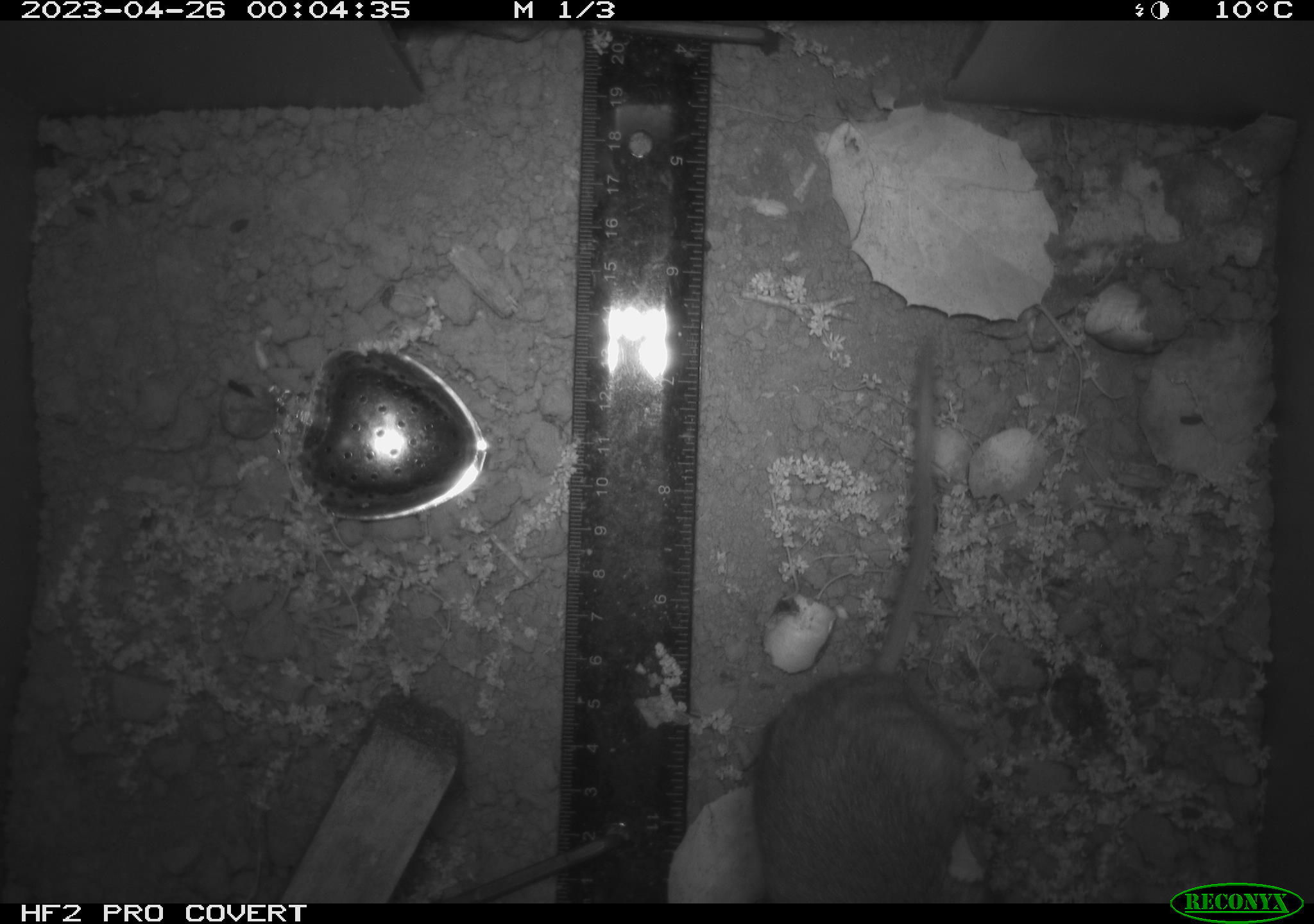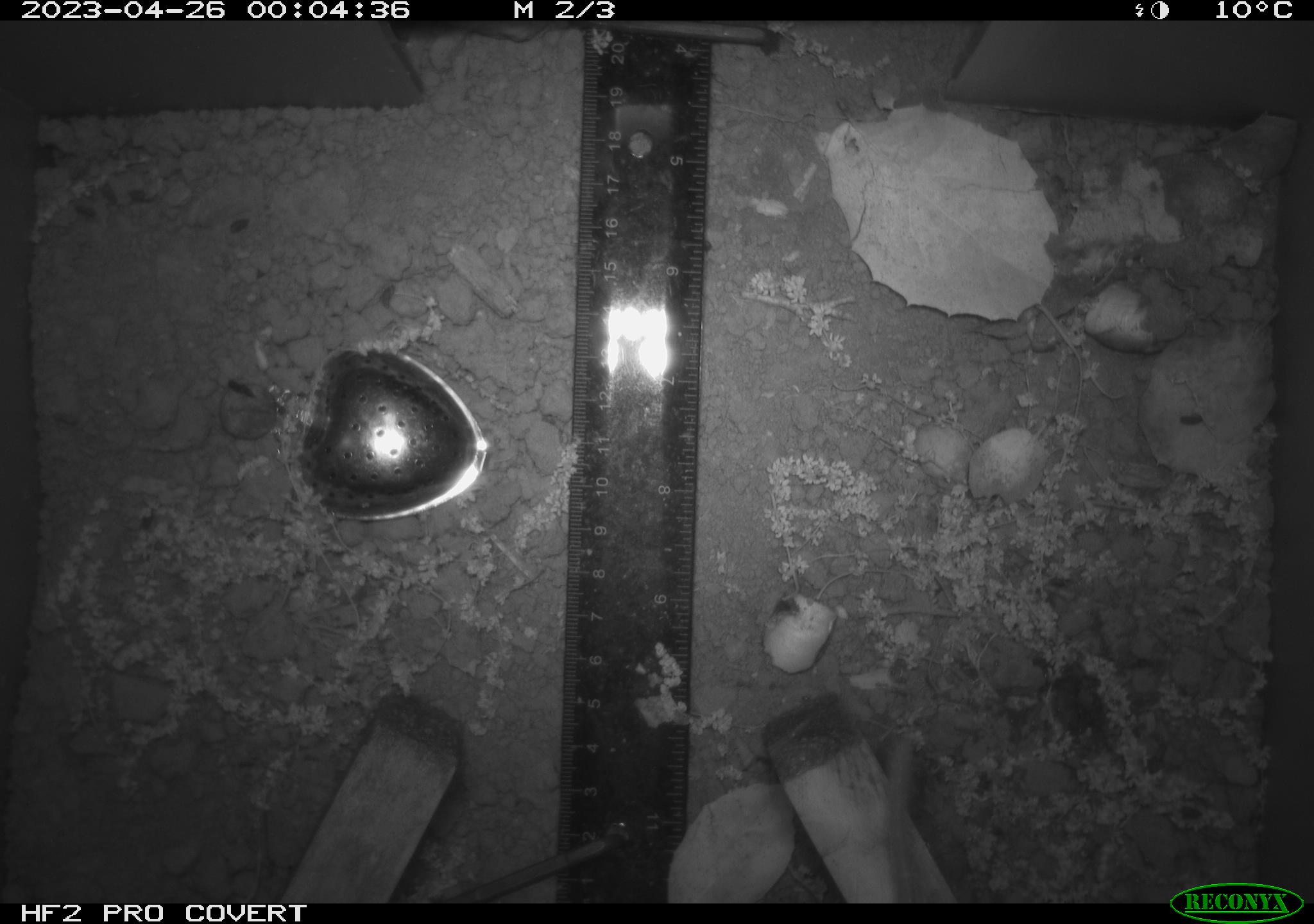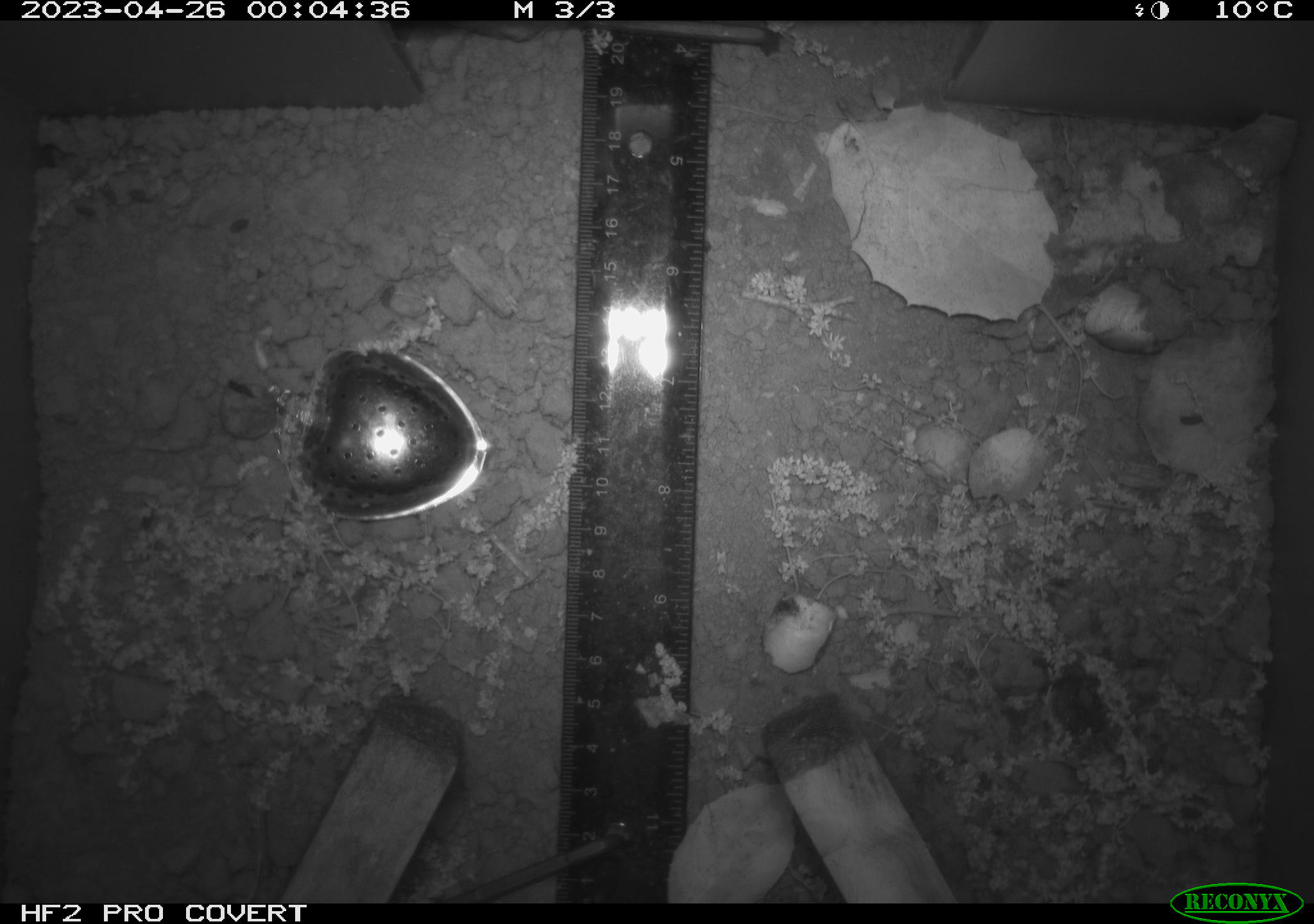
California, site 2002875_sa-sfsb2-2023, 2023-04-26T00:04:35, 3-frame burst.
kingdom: Animalia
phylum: Chordata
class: Mammalia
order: Rodentia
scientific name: Rodentia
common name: mouse species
Mouse species (Rodentia).